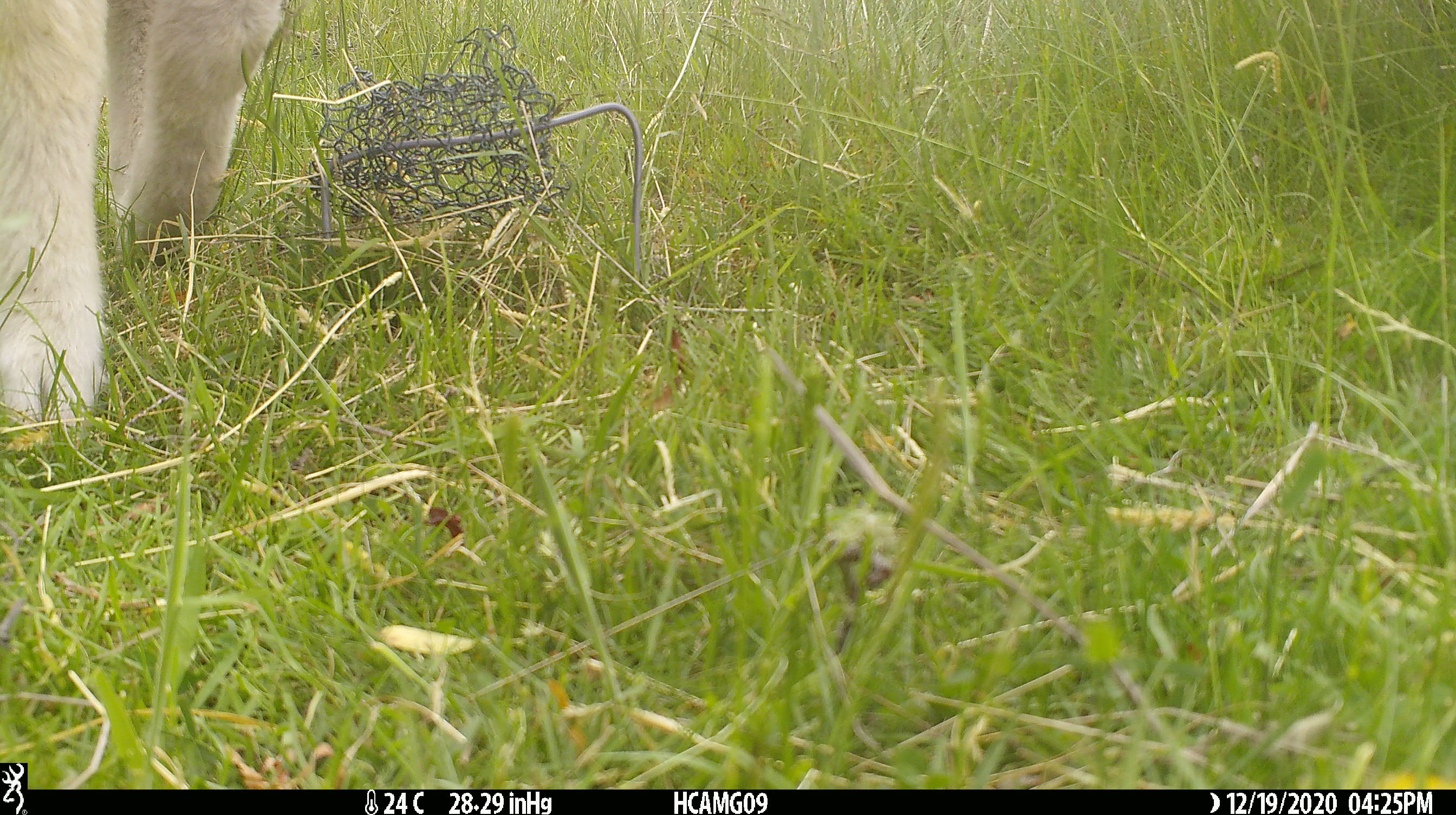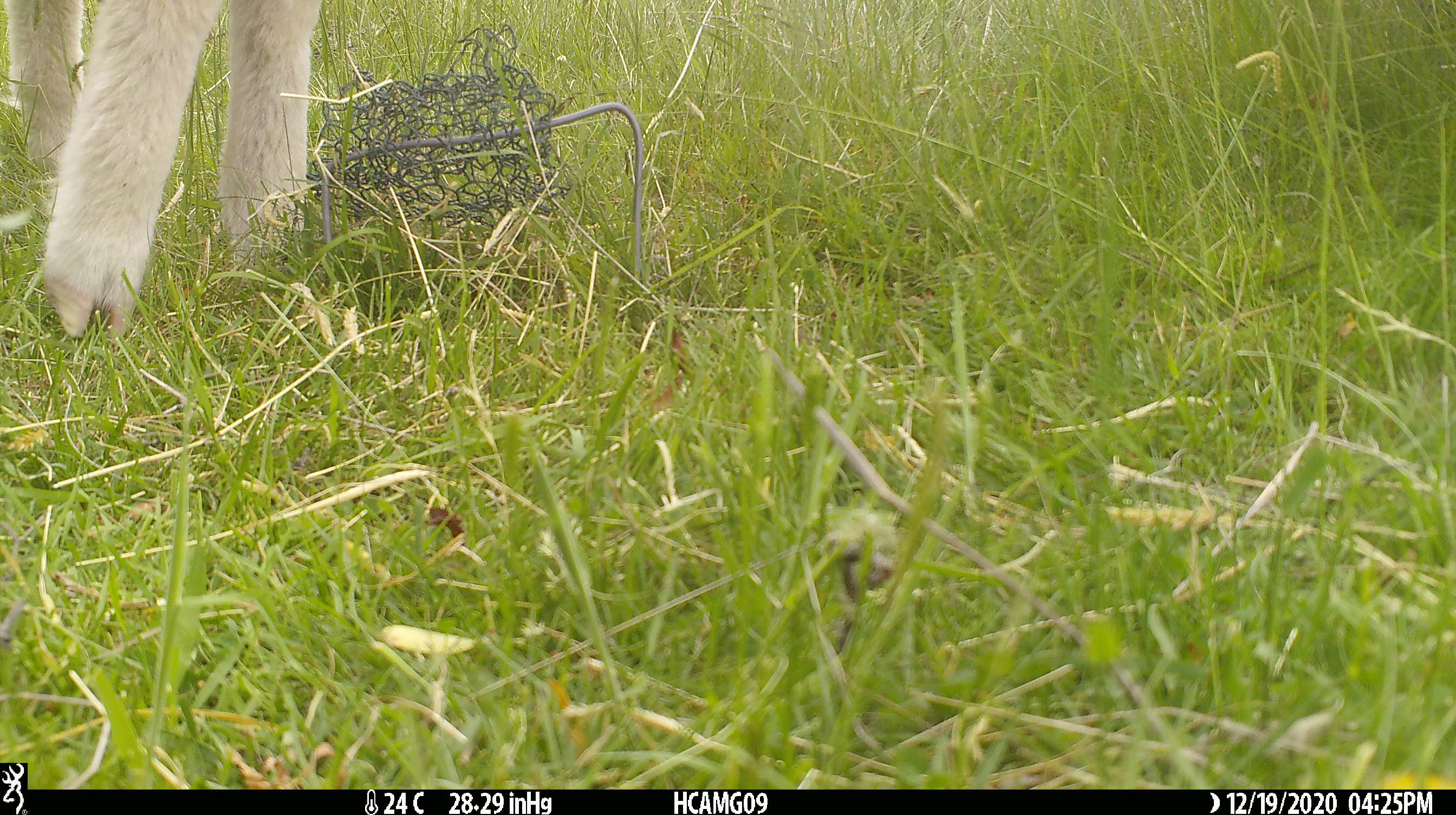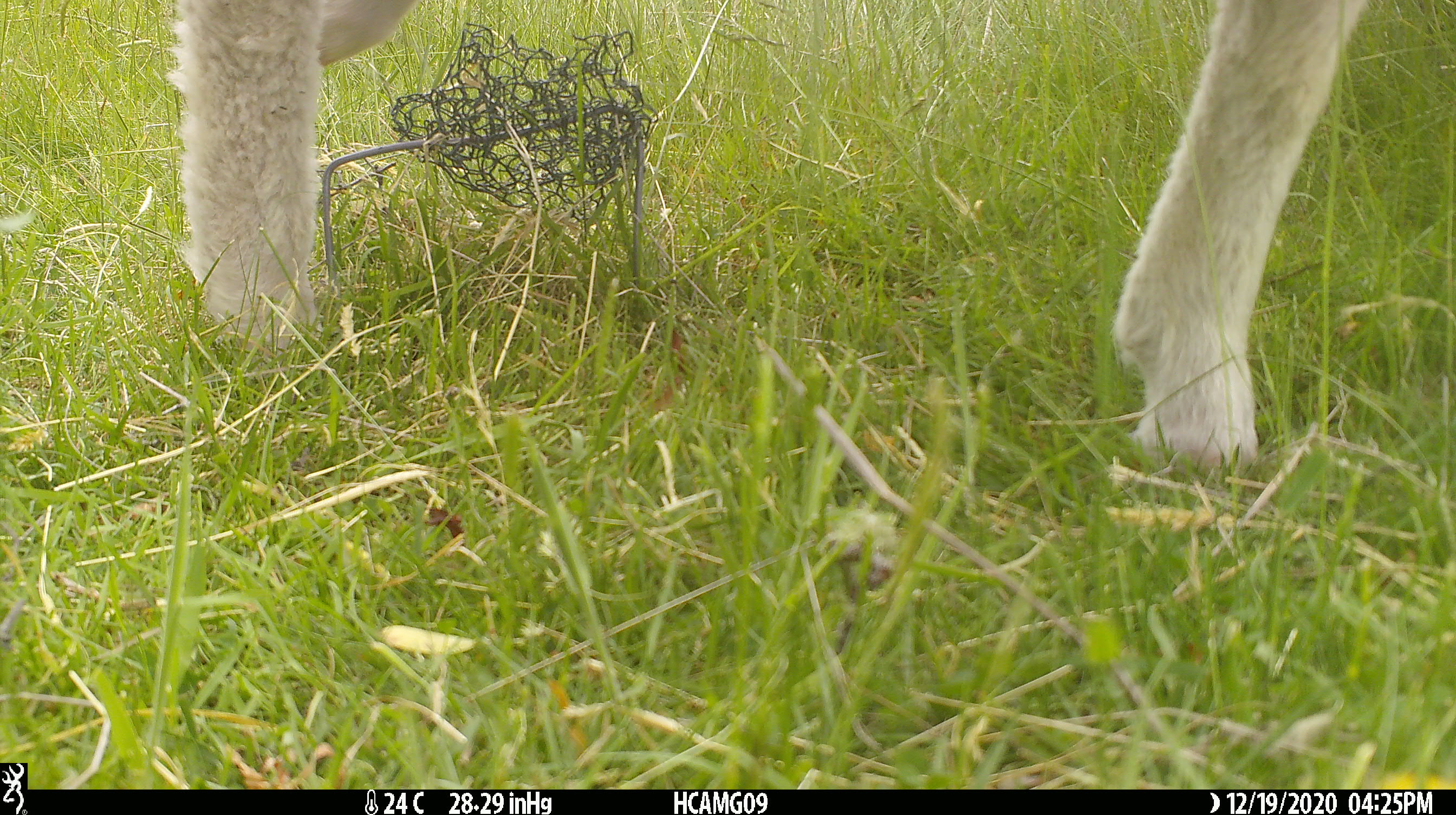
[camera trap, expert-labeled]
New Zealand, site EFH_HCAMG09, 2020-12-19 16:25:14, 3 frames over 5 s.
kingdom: Animalia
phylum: Chordata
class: Mammalia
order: Artiodactyla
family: Bovidae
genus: Ovis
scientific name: Ovis aries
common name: domestic sheep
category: sheep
Sheep (domestic sheep) (Ovis aries).